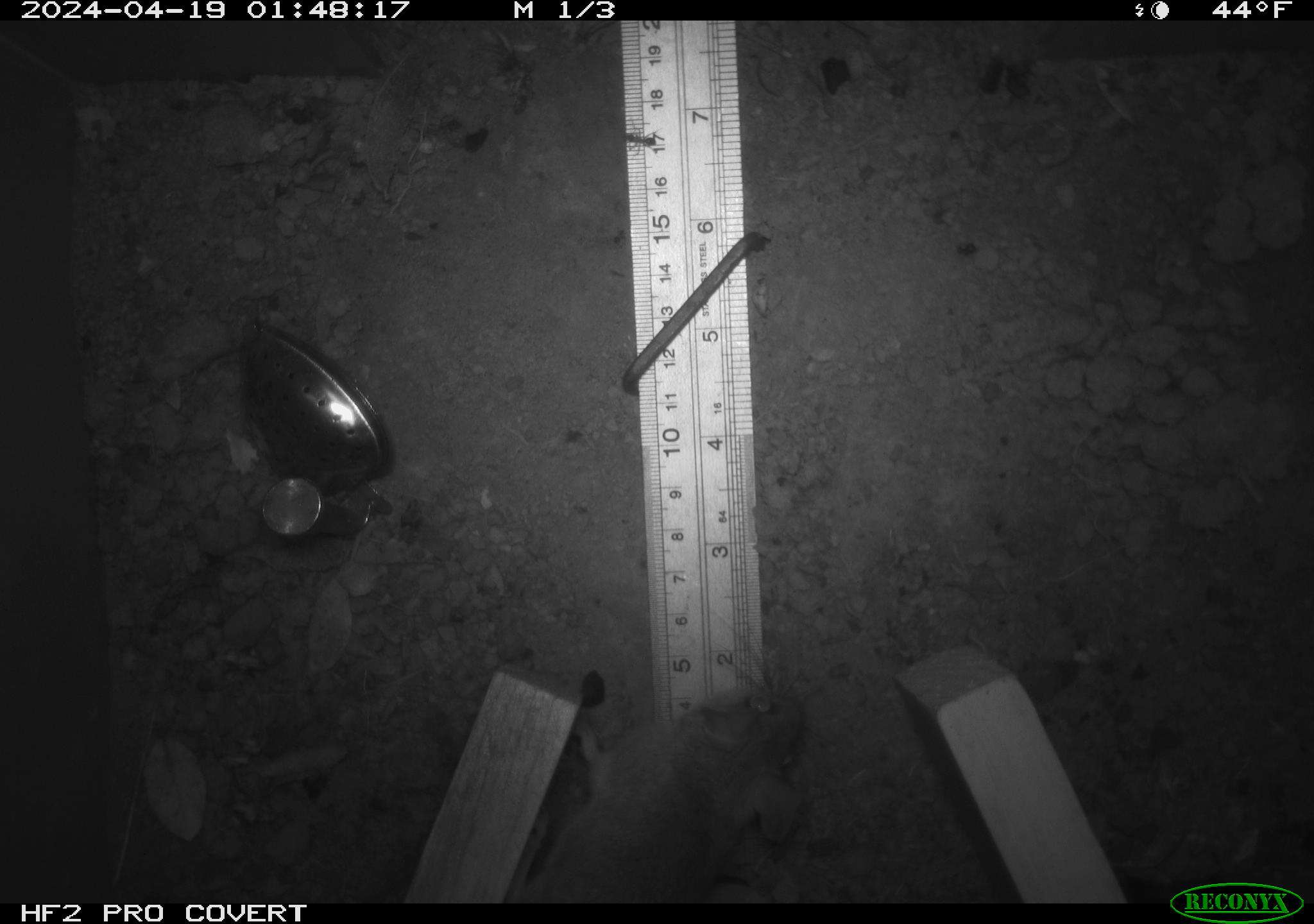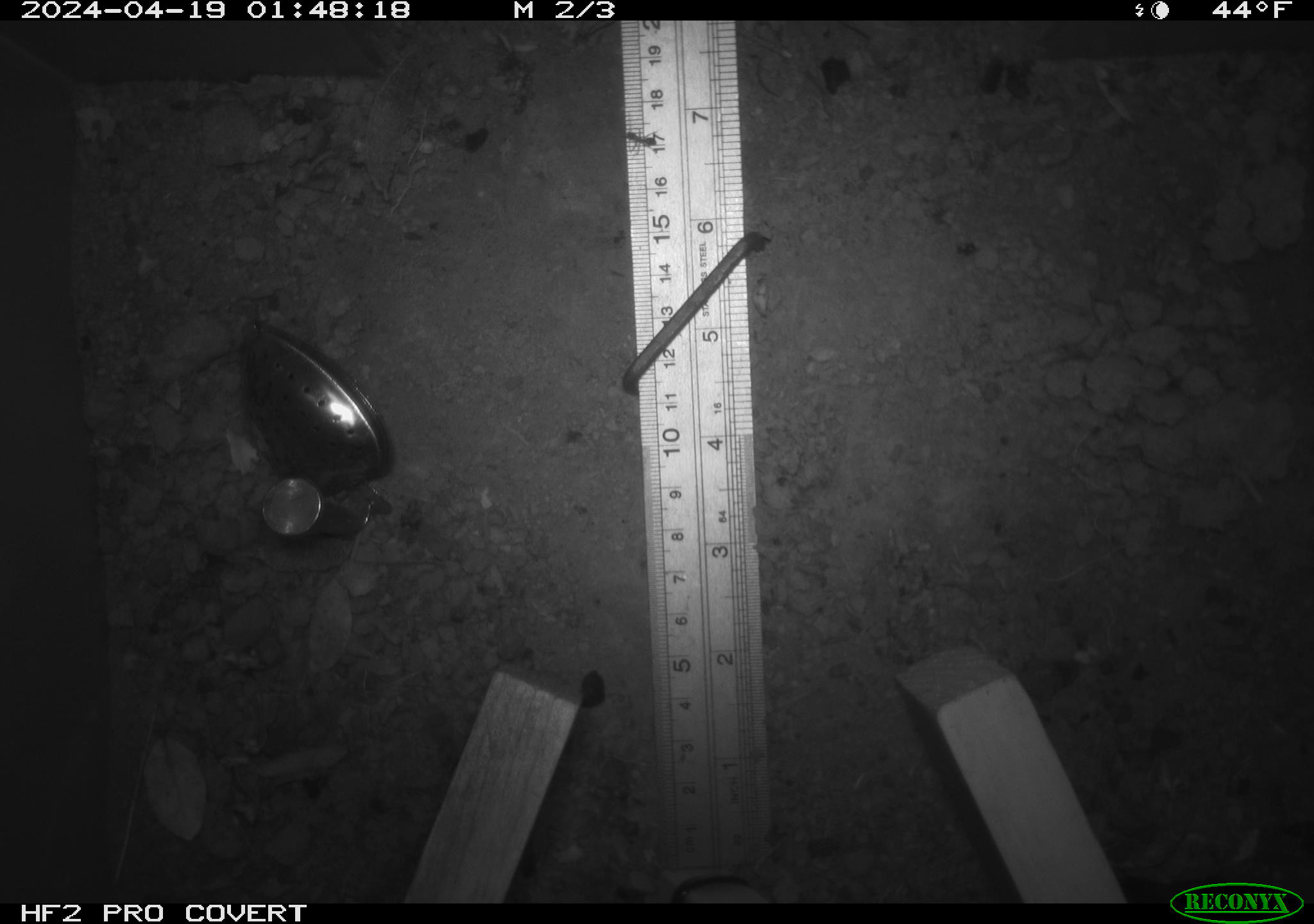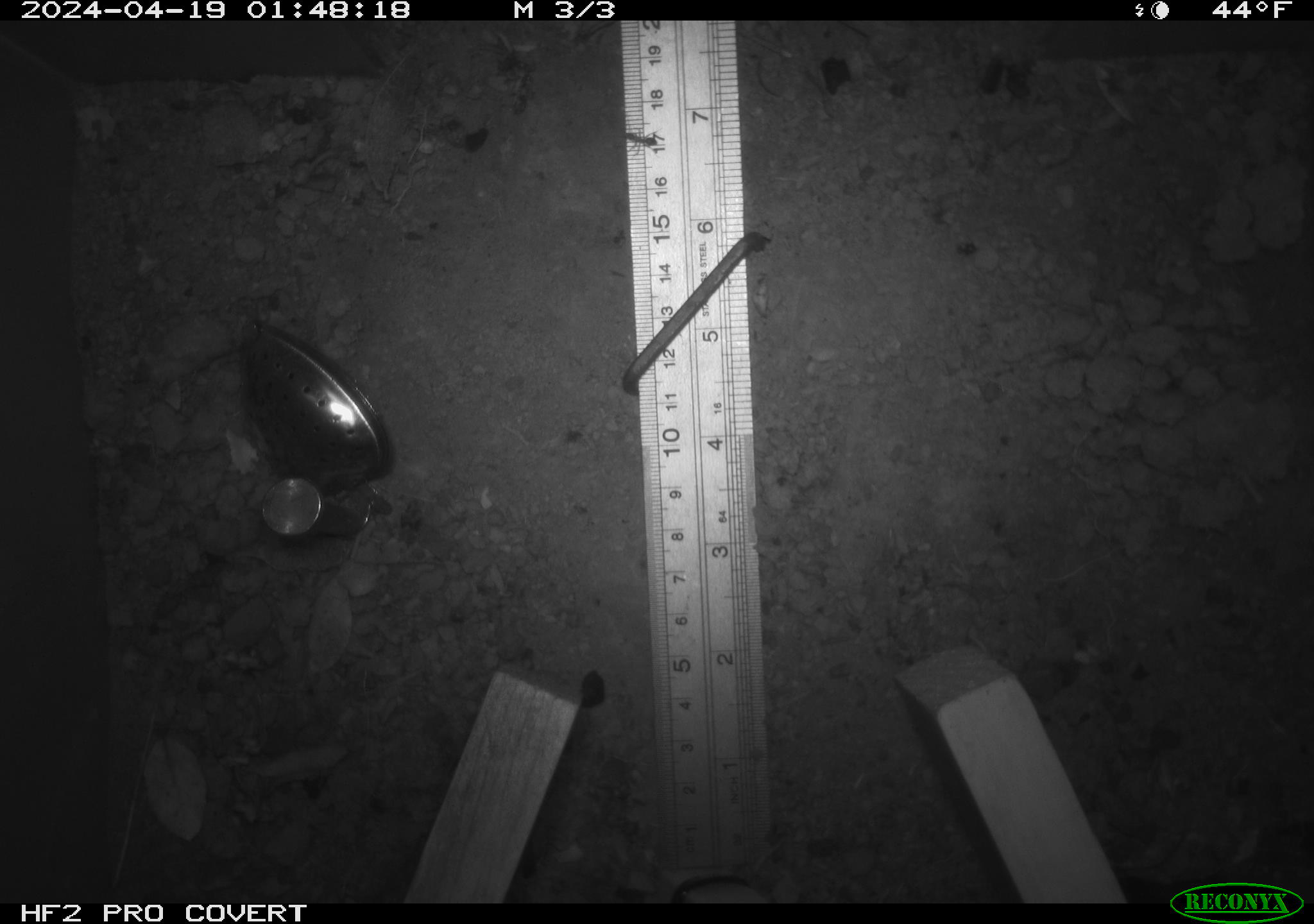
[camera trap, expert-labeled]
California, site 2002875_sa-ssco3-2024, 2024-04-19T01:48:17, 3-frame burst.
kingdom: Animalia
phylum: Chordata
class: Mammalia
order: Rodentia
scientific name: Rodentia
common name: rodent